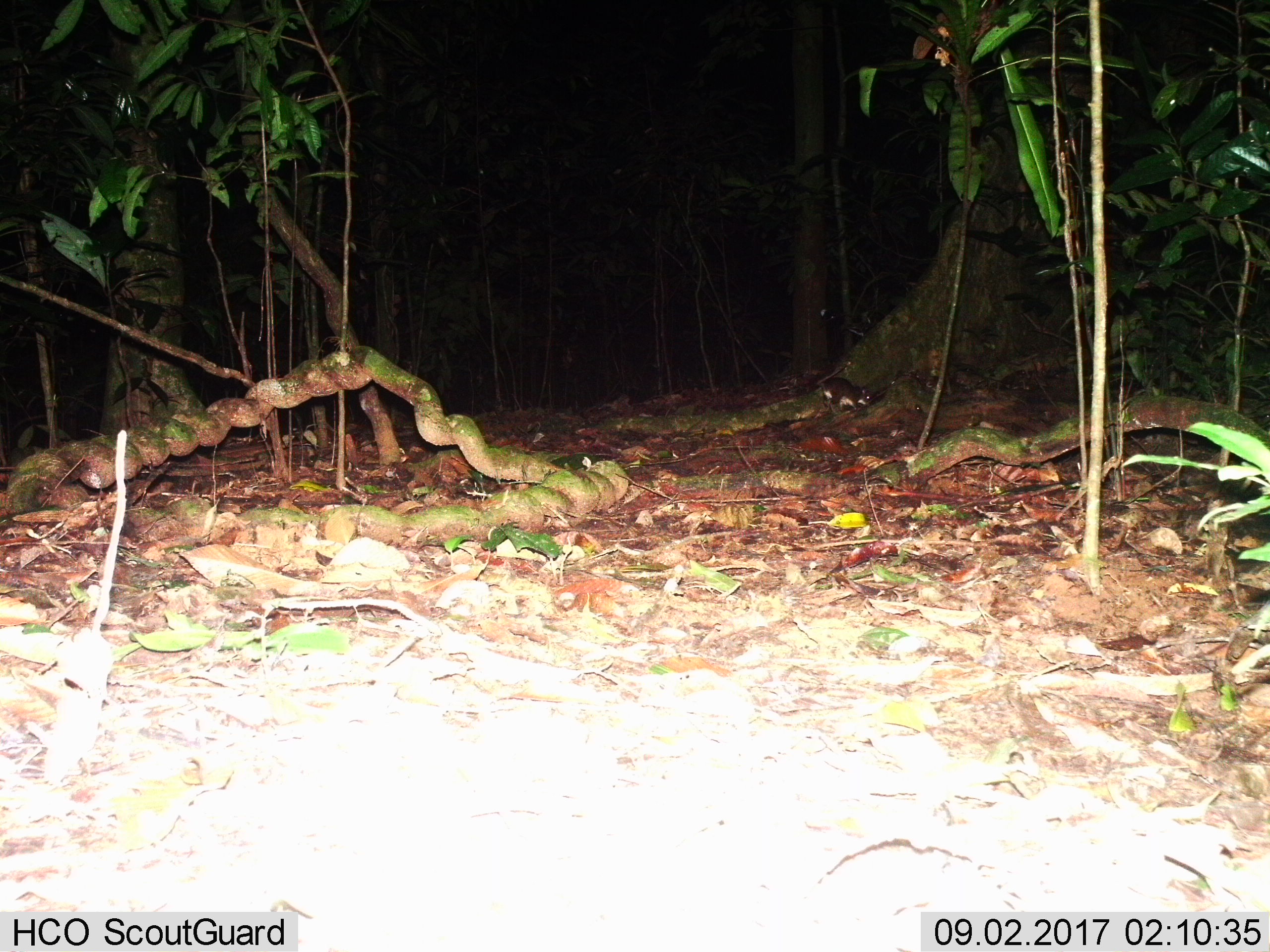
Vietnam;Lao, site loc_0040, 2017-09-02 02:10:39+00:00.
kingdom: Animalia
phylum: Chordata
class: Mammalia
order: Rodentia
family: Muridae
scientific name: Muridae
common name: old-world mice and rats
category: unidentified murid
Unidentified murid (old-world mice and rats) (Muridae). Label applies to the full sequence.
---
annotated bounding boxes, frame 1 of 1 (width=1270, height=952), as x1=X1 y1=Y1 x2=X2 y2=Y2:
unidentified murid: x1=820 y1=377 x2=871 y2=413